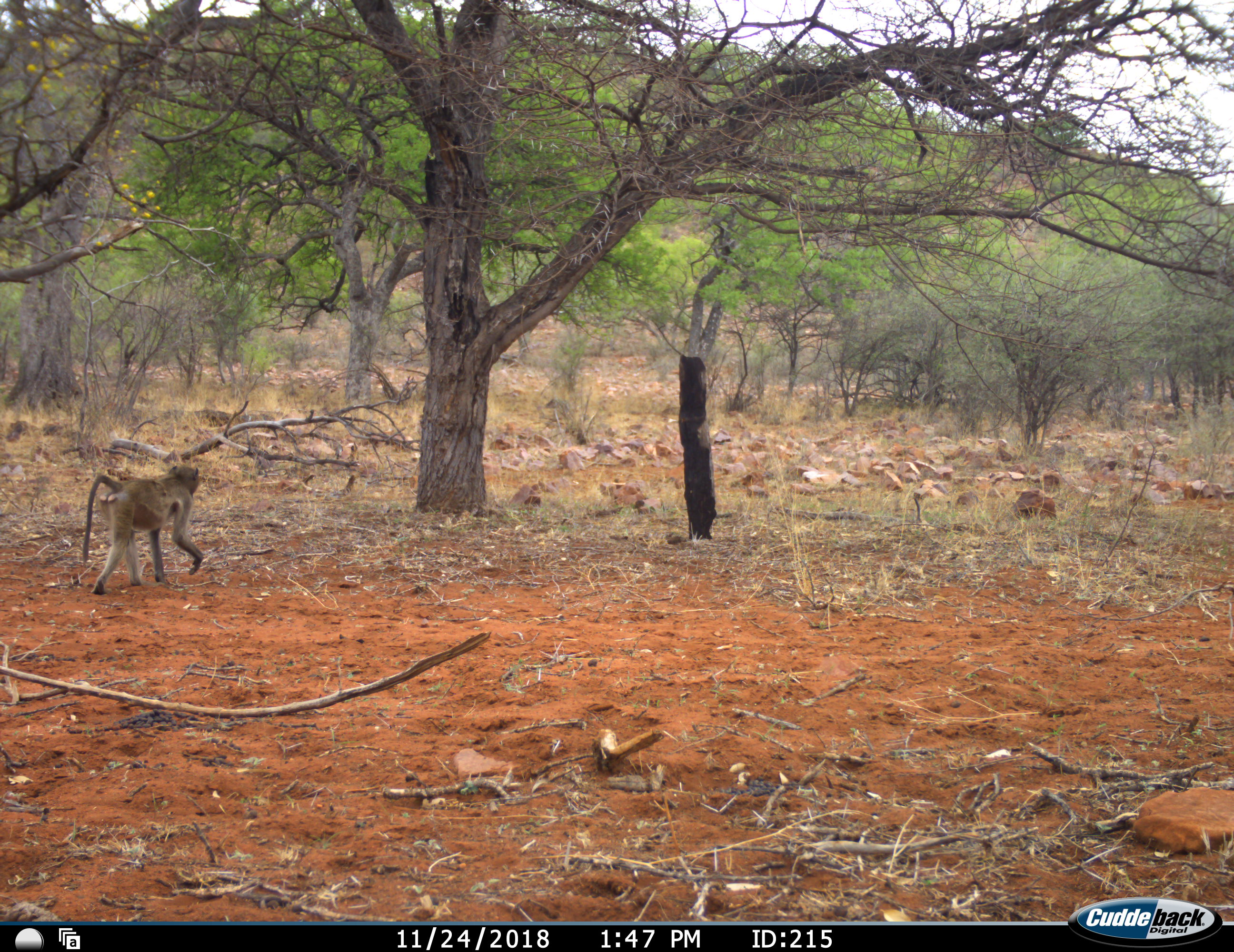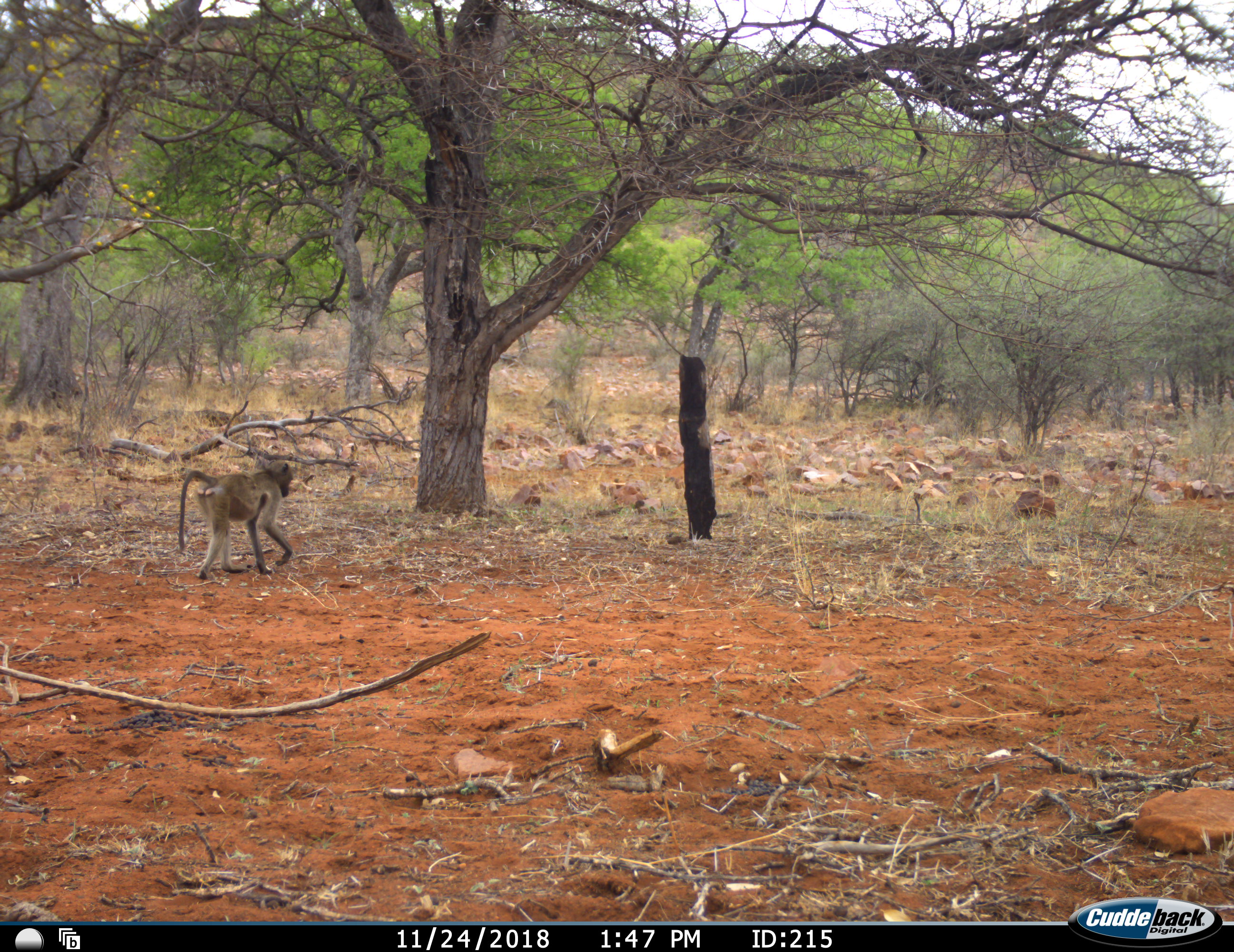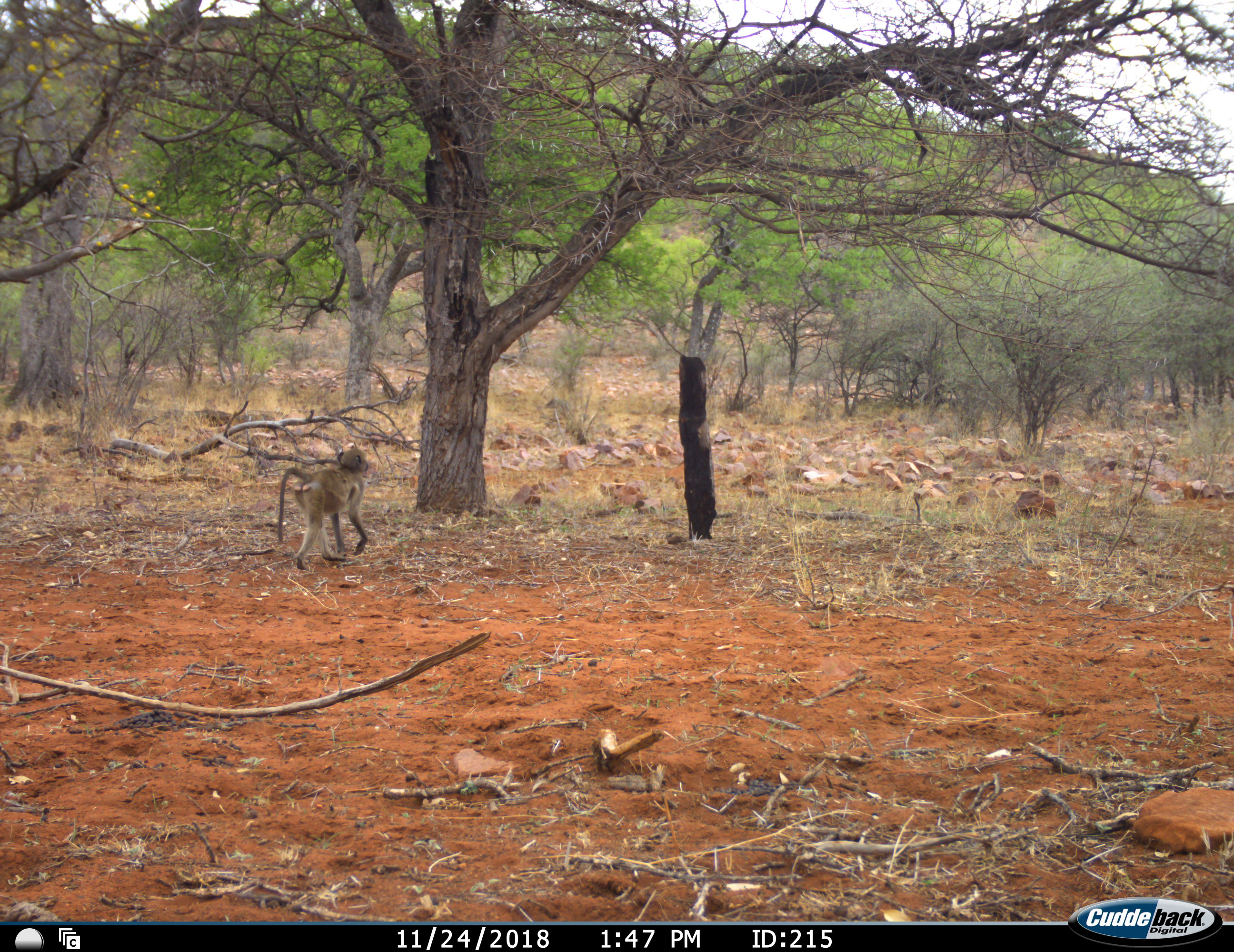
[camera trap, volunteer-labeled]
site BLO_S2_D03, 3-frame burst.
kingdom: Animalia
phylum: Chordata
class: Mammalia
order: Primates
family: Cercopithecidae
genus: Papio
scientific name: Papio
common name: baboon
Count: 1.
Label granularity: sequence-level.